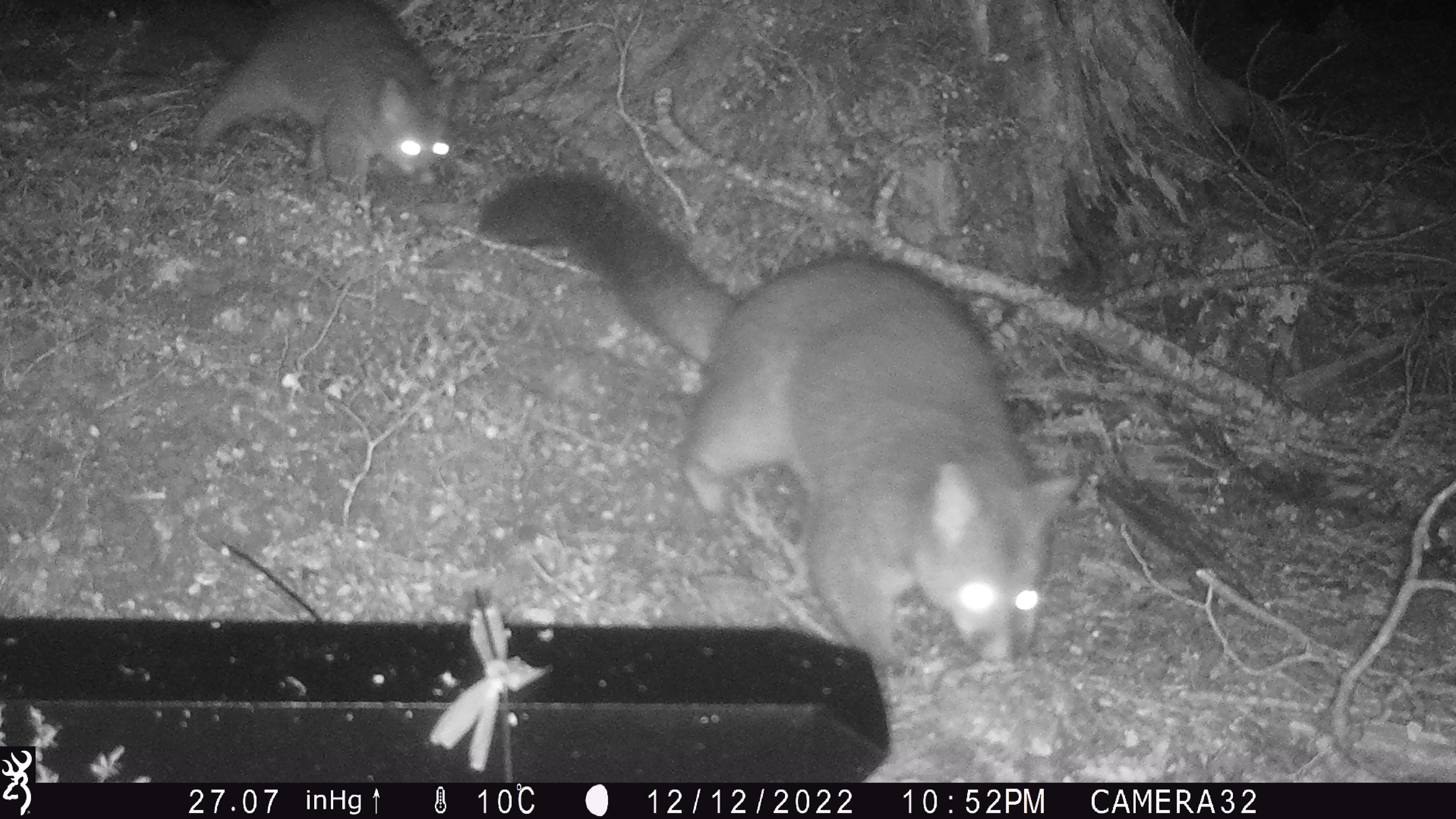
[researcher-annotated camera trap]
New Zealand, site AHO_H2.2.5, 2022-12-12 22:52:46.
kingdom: Animalia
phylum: Chordata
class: Mammalia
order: Diprotodontia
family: Phalangeridae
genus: Trichosurus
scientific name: Trichosurus vulpecula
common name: common brushtail possum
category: possum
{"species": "possum (common brushtail possum) (Trichosurus vulpecula)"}